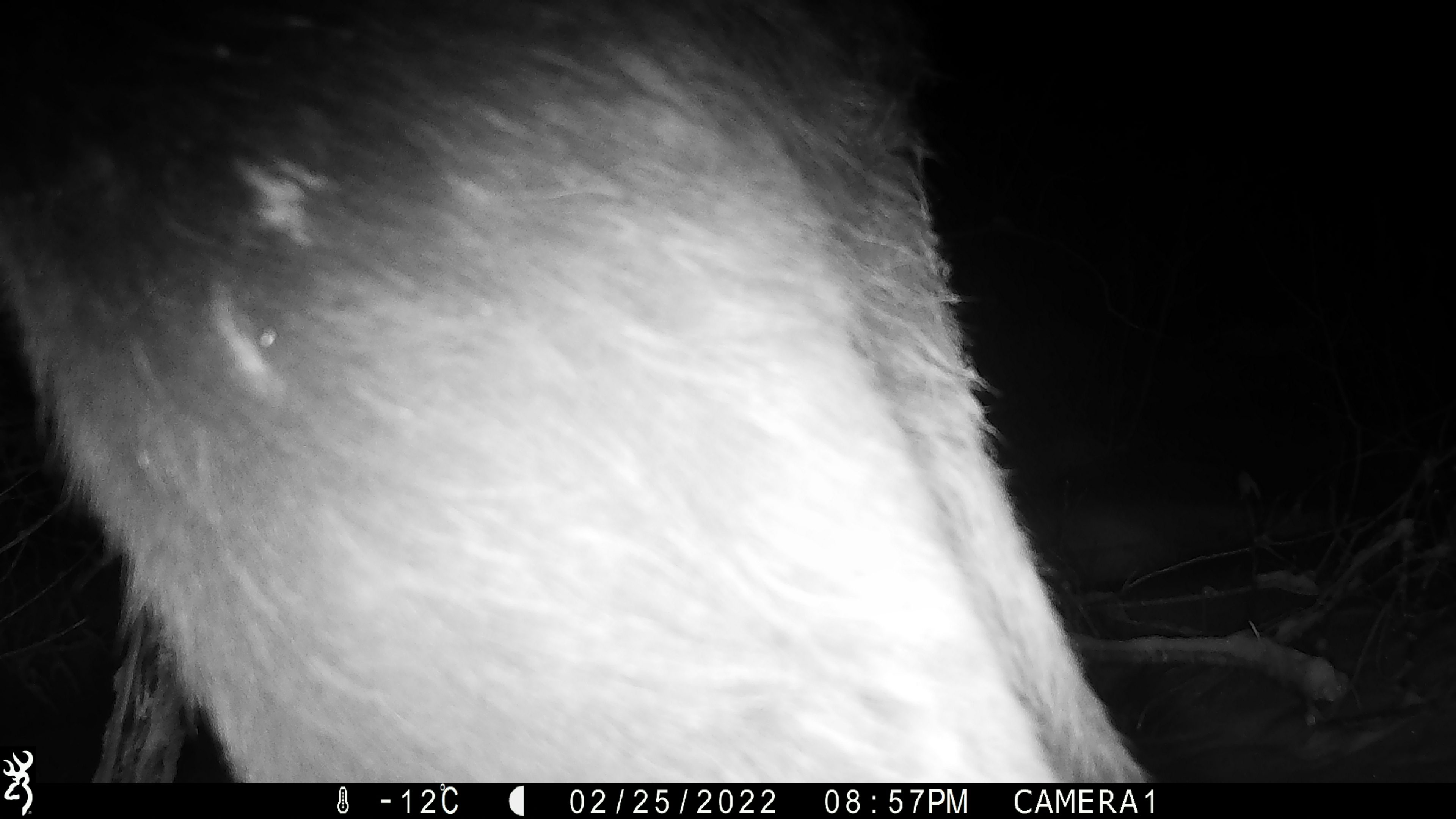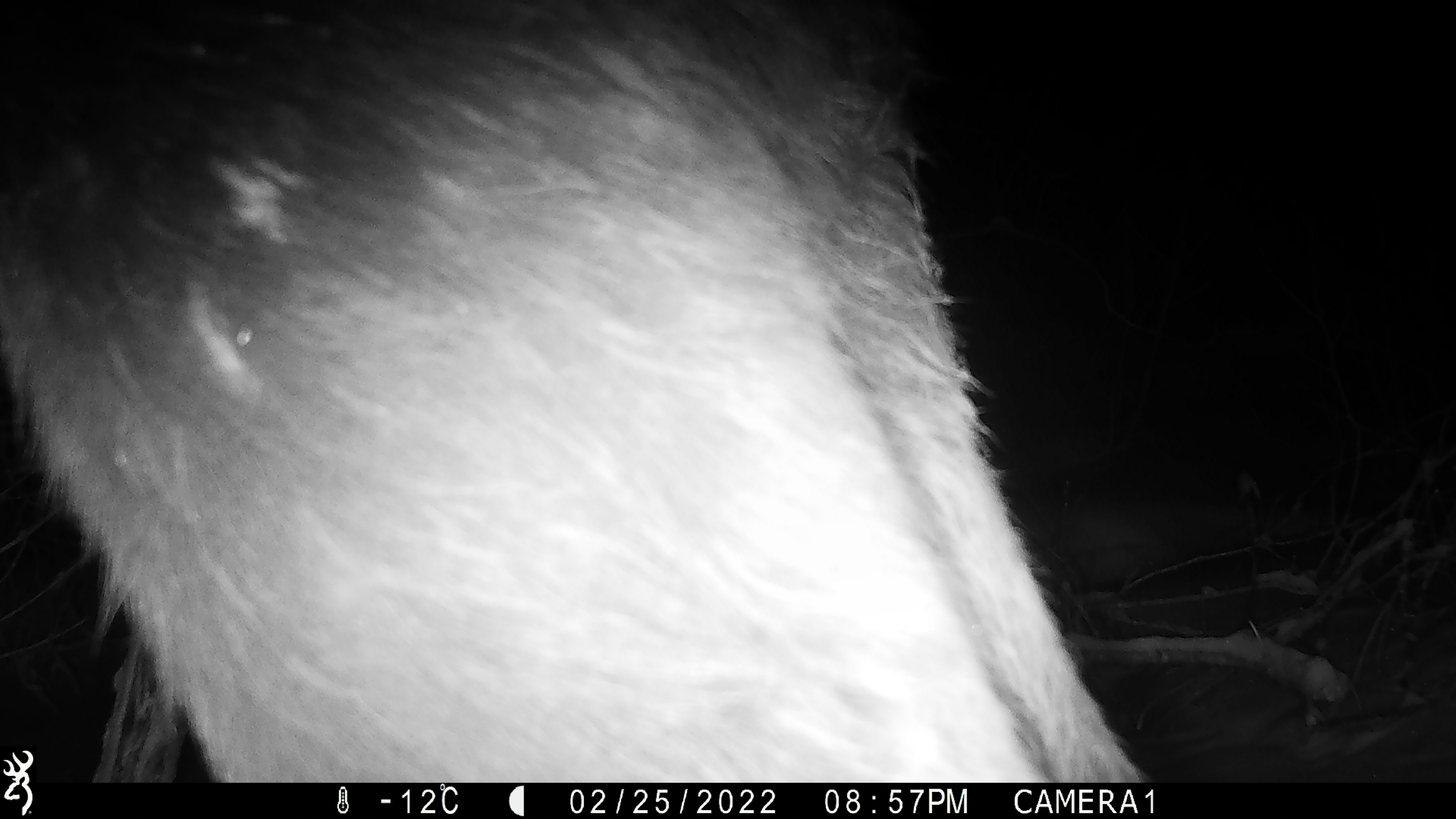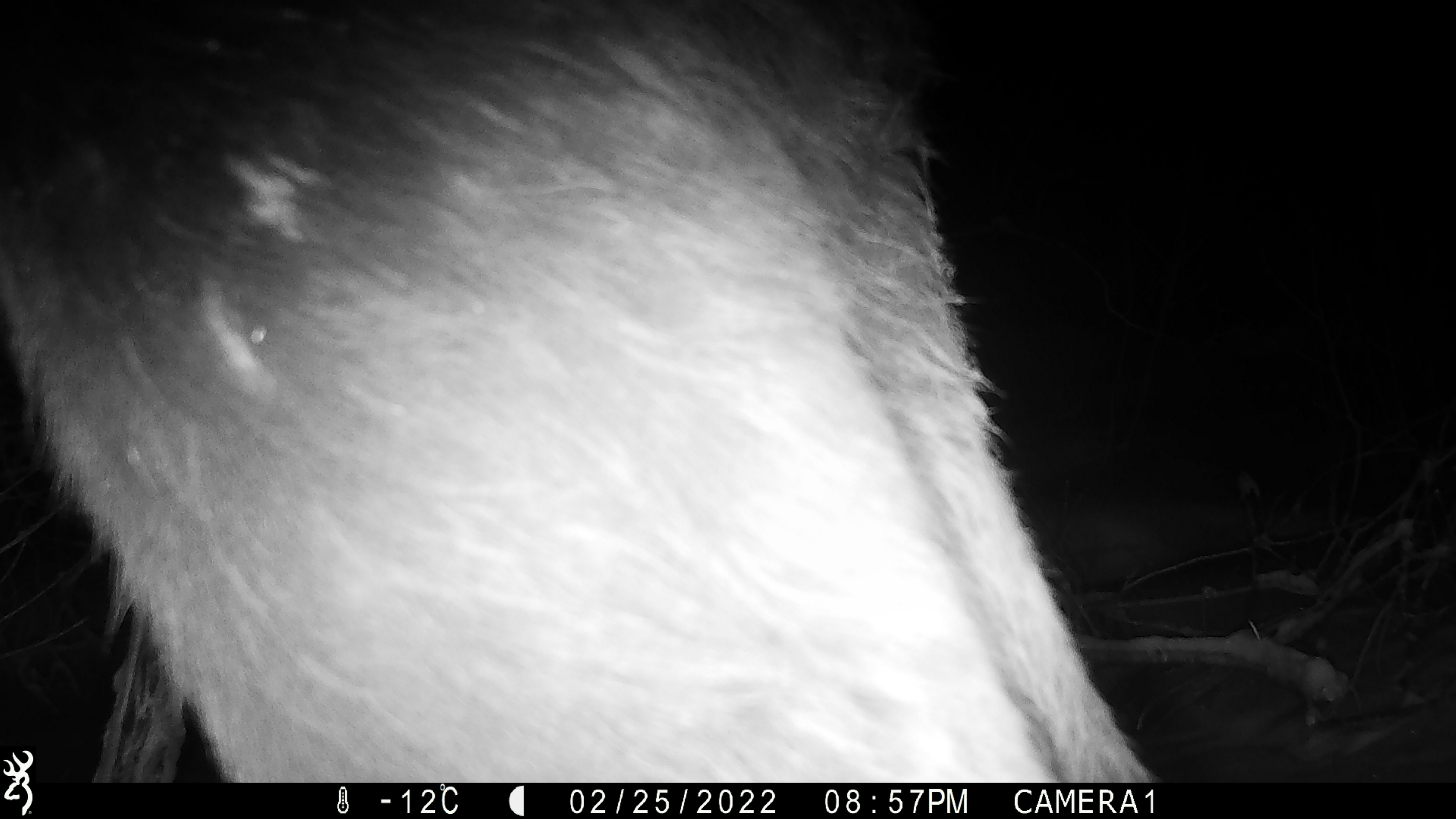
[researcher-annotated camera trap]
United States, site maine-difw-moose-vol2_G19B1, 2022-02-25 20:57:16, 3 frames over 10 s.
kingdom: Animalia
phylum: Chordata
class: Mammalia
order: Artiodactyla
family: Cervidae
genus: Alces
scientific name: Alces alces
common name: moose